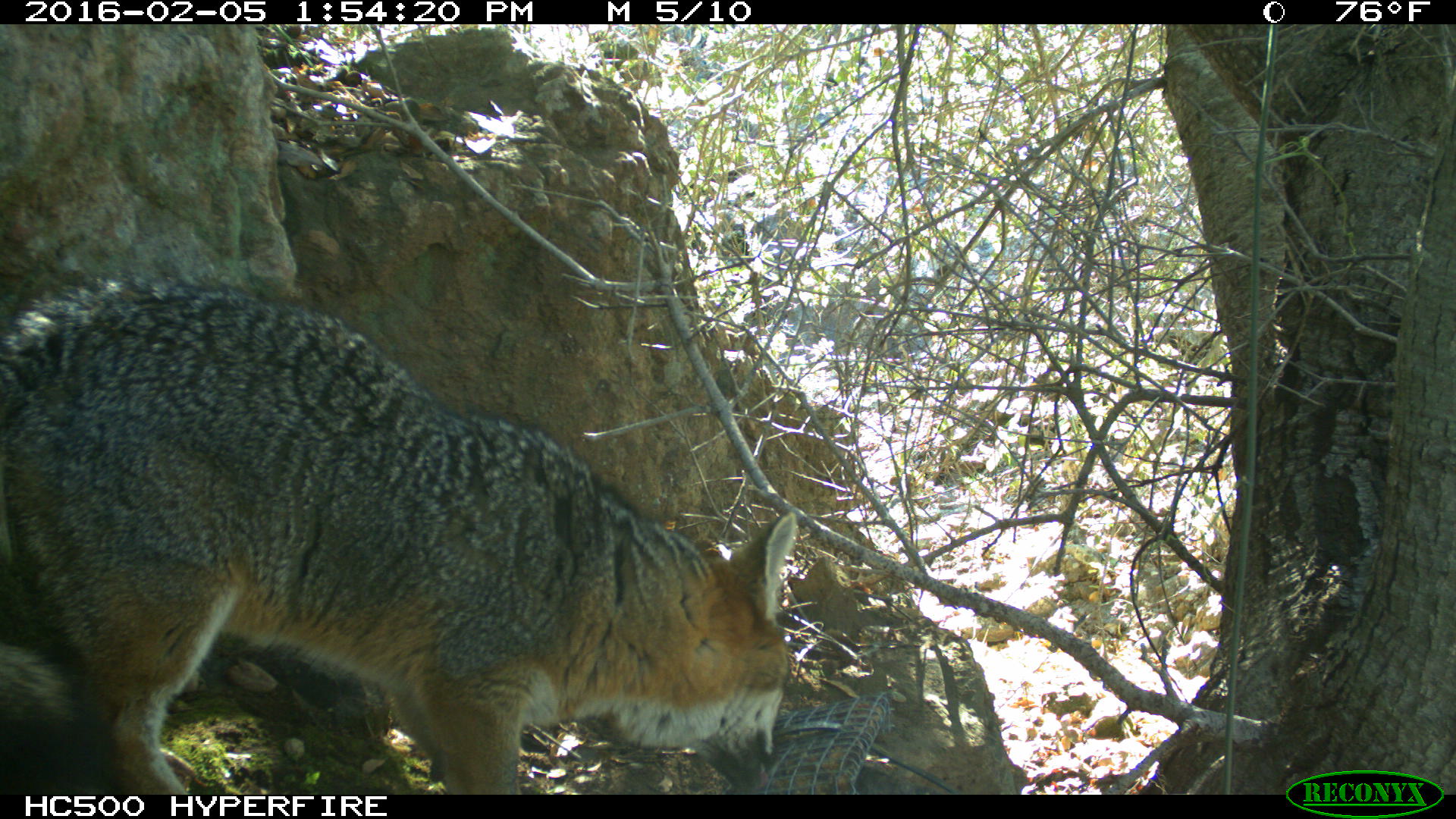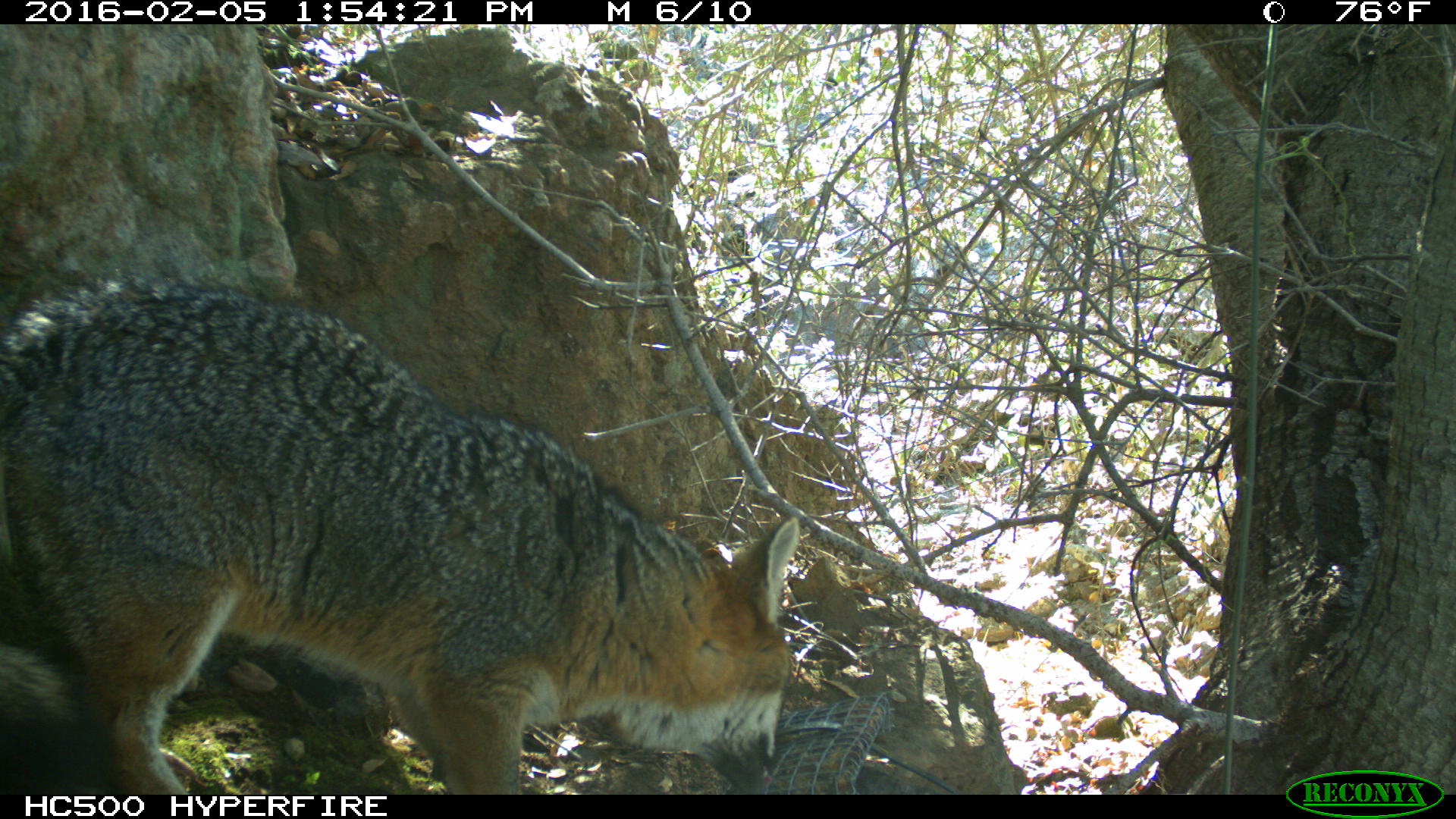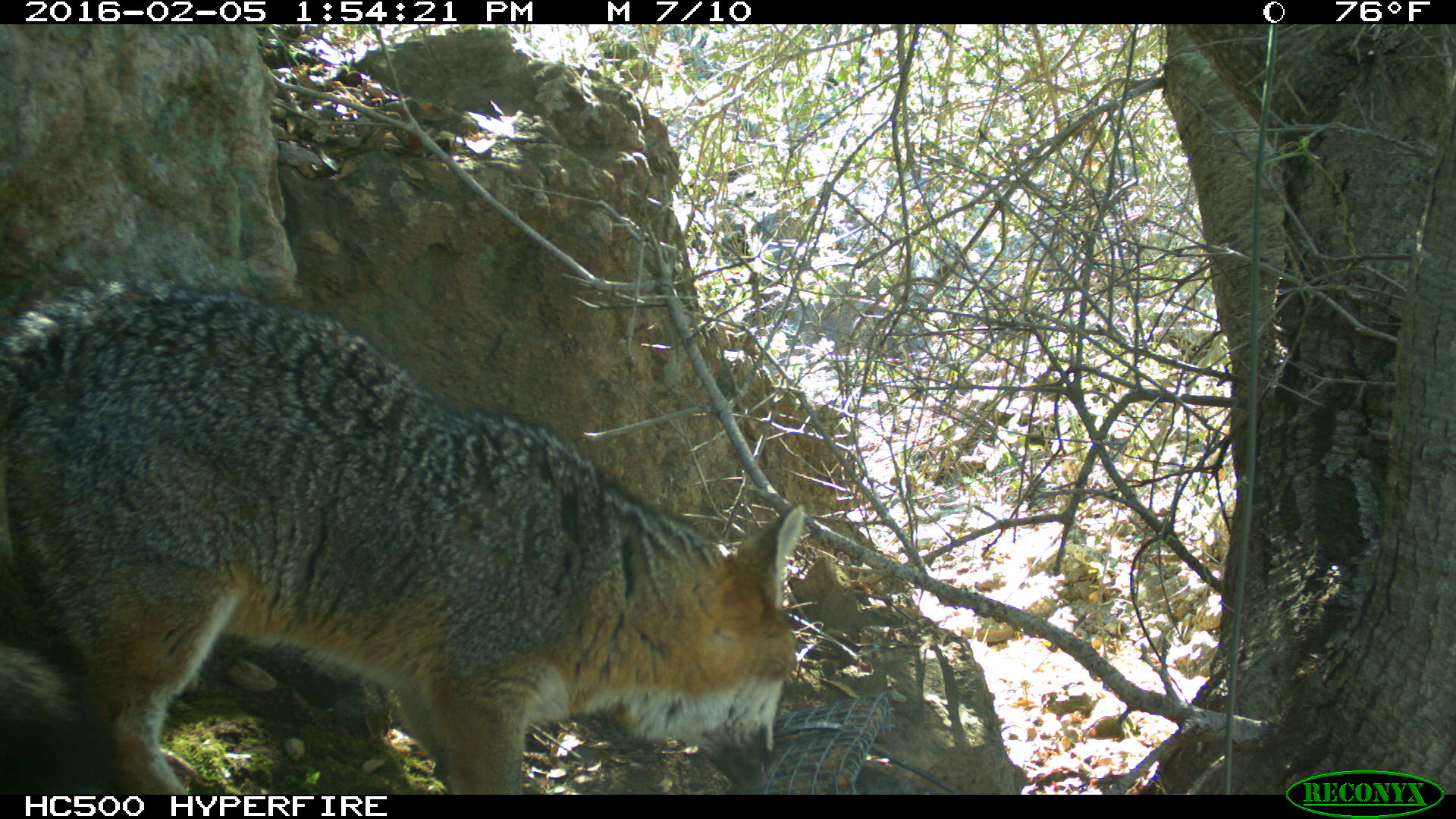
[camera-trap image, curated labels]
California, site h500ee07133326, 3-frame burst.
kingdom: Animalia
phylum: Chordata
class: Mammalia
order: Carnivora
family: Canidae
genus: Urocyon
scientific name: Urocyon littoralis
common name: island fox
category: fox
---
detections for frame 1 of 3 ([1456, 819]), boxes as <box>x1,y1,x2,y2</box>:
fox: <box>0,272,797,794</box>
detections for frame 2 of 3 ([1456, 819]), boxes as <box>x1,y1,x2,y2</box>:
fox: <box>0,272,798,795</box>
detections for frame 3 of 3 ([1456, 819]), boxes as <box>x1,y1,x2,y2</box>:
fox: <box>0,275,804,795</box>